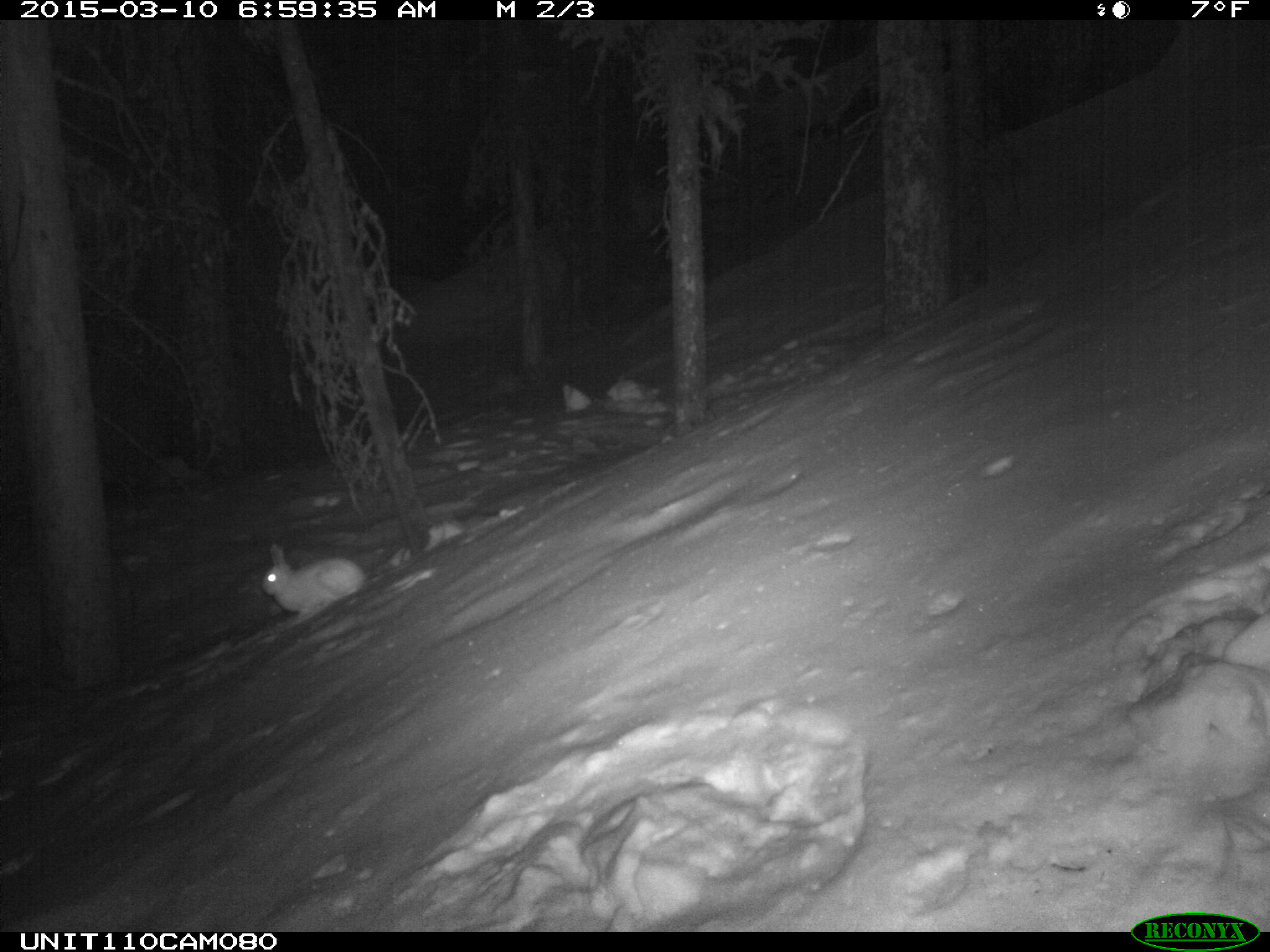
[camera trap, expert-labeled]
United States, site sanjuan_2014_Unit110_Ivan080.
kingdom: Animalia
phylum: Chordata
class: Mammalia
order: Lagomorpha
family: Leporidae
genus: Lepus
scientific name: Lepus americanus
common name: snowshoe hare